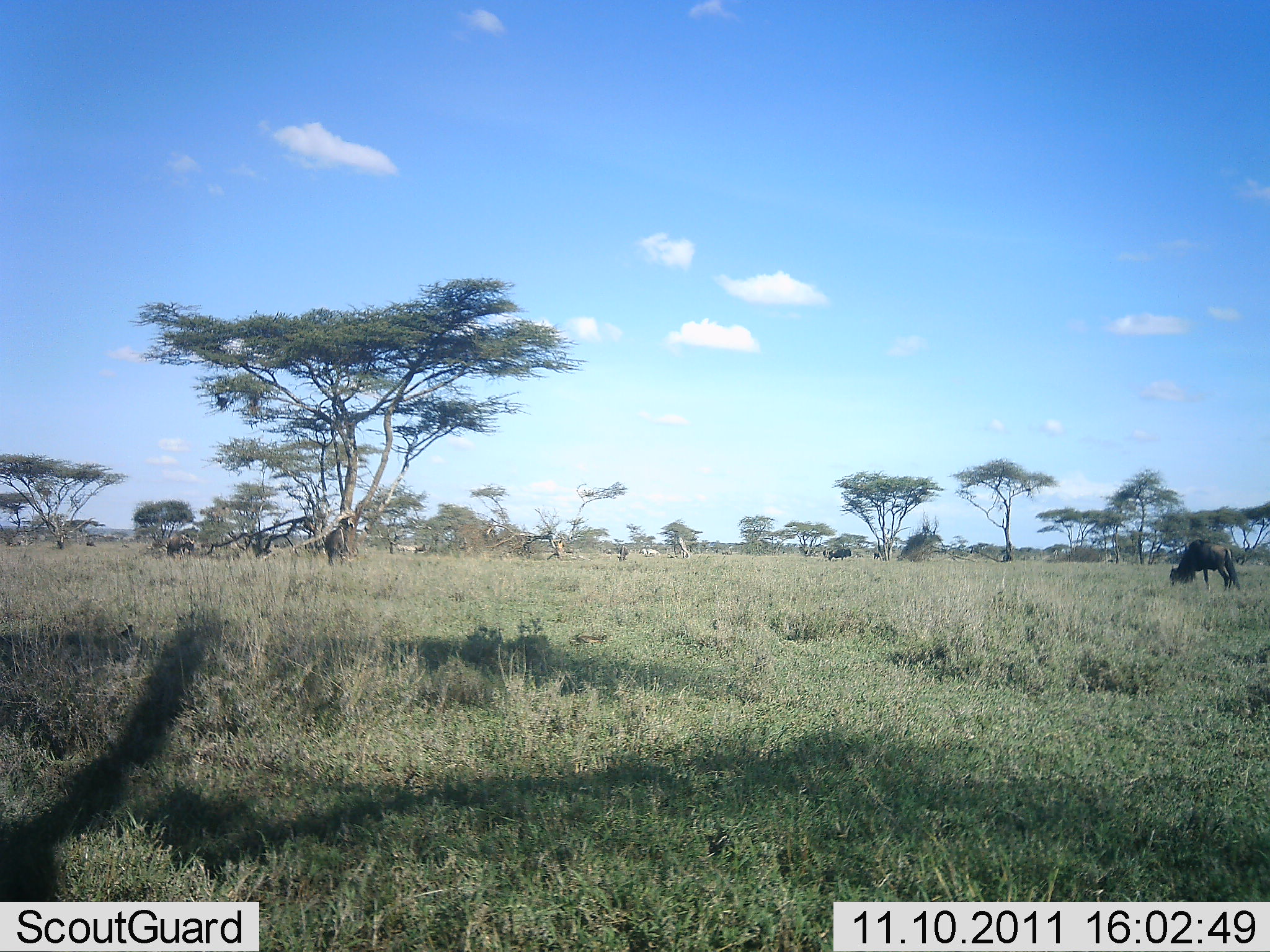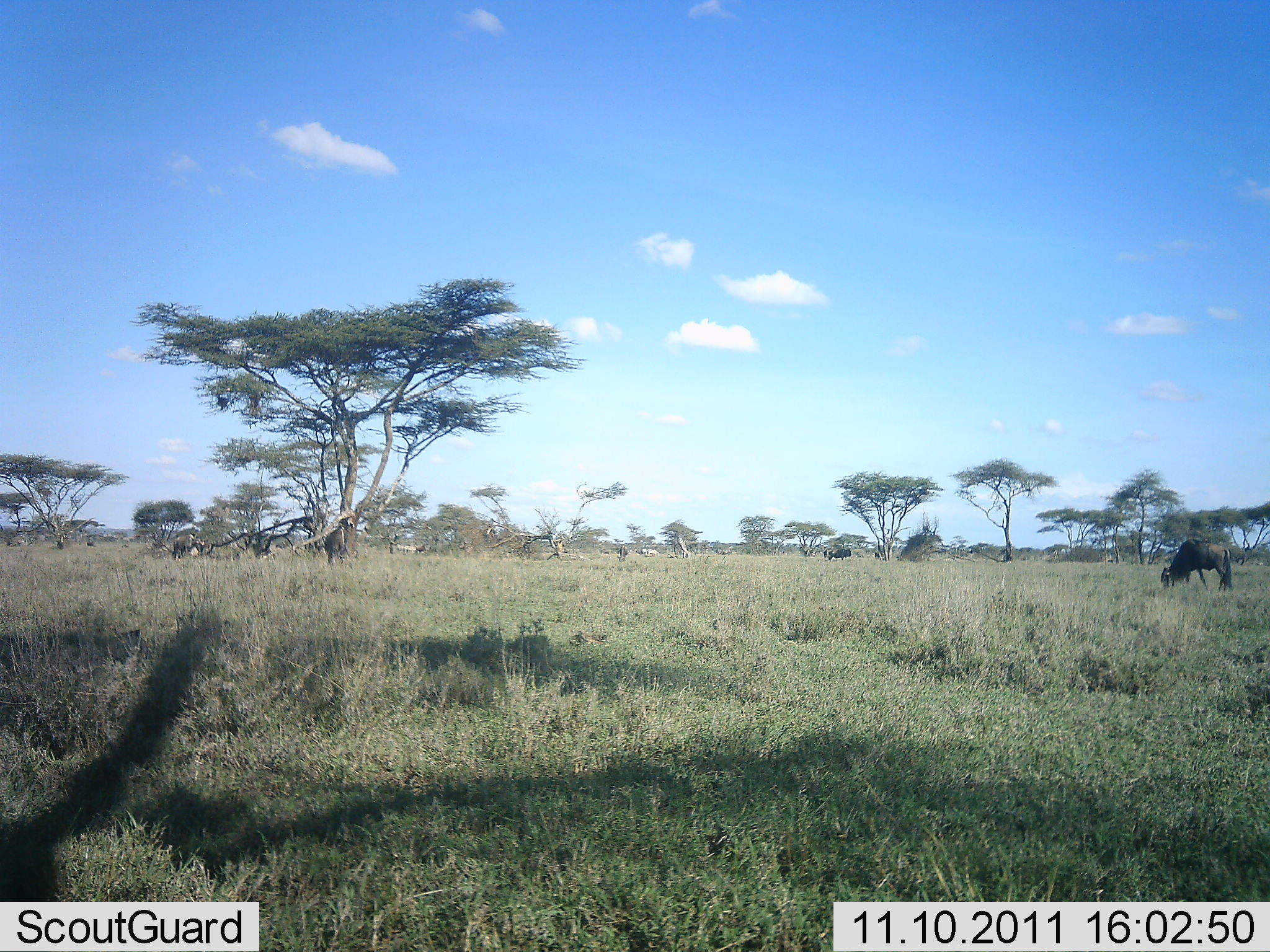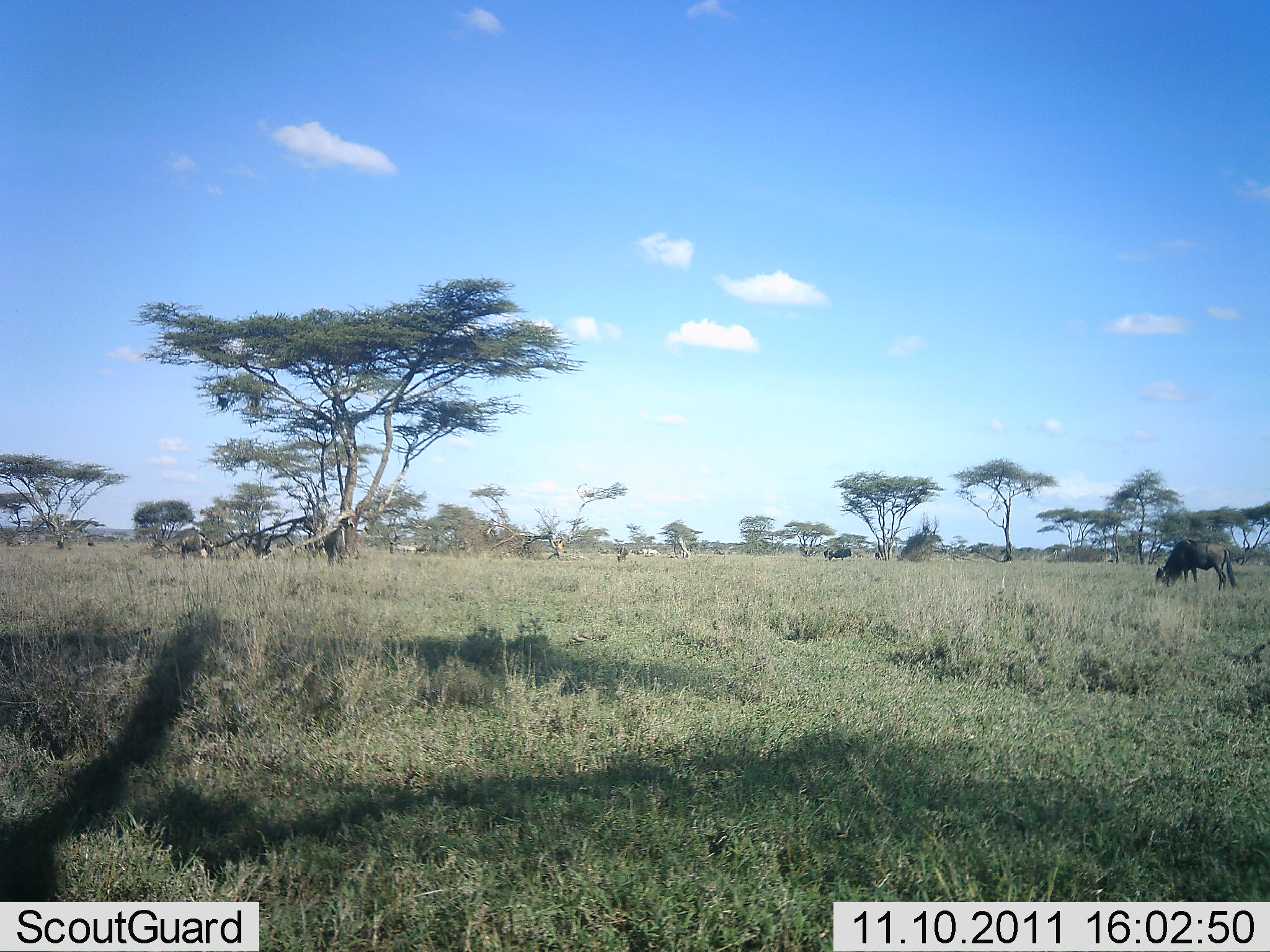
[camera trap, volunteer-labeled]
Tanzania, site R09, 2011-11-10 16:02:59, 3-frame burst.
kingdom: Animalia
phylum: Chordata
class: Mammalia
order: Artiodactyla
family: Bovidae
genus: Connochaetes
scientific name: Connochaetes taurinus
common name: blue wildebeest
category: wildebeest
Wildebeest (blue wildebeest) (Connochaetes taurinus), count 3. Behavior (volunteer vote fractions): standing 28%, resting 0%, moving 17%, interacting 0%. Young present (vote fraction): 0%. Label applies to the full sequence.